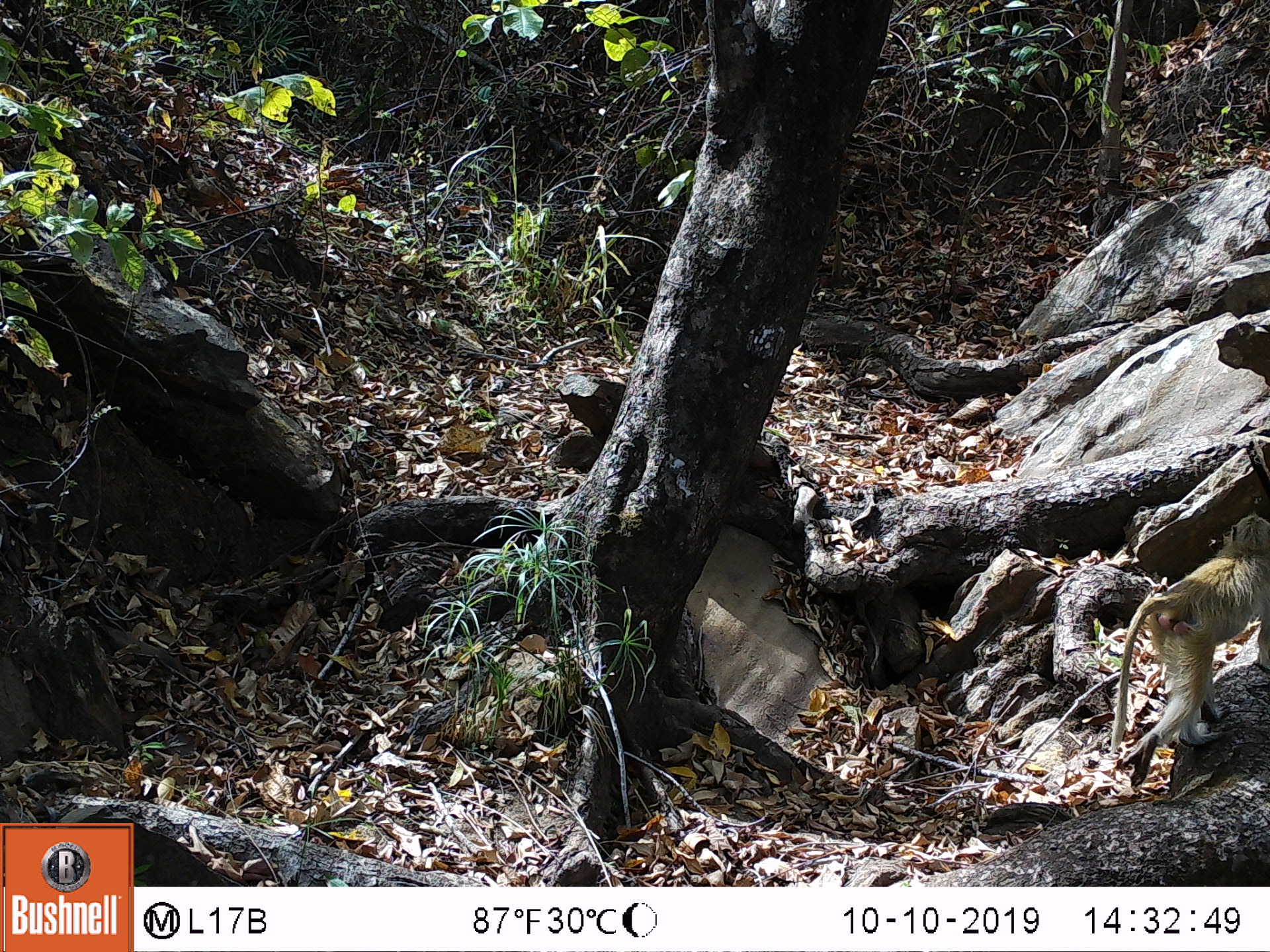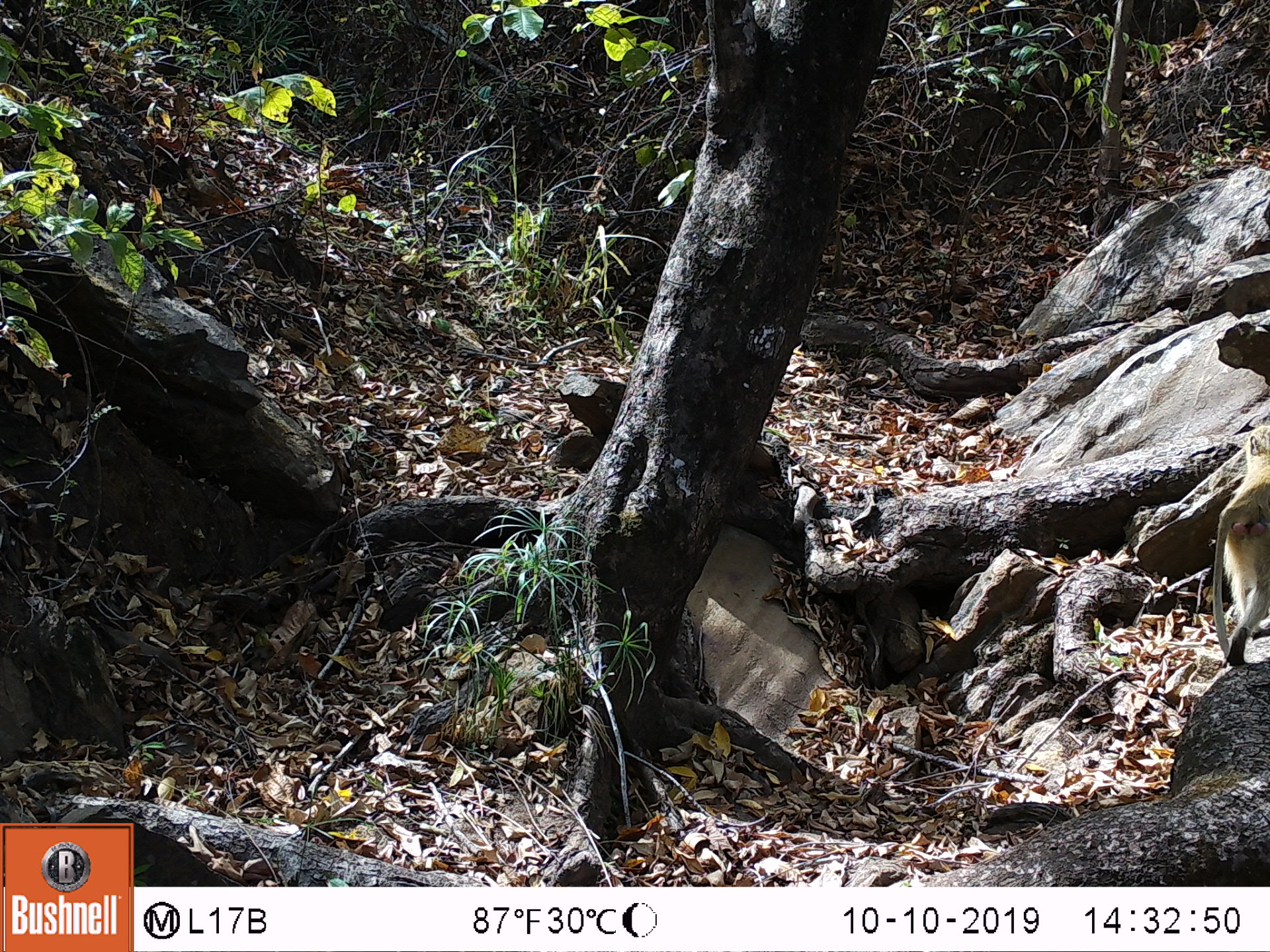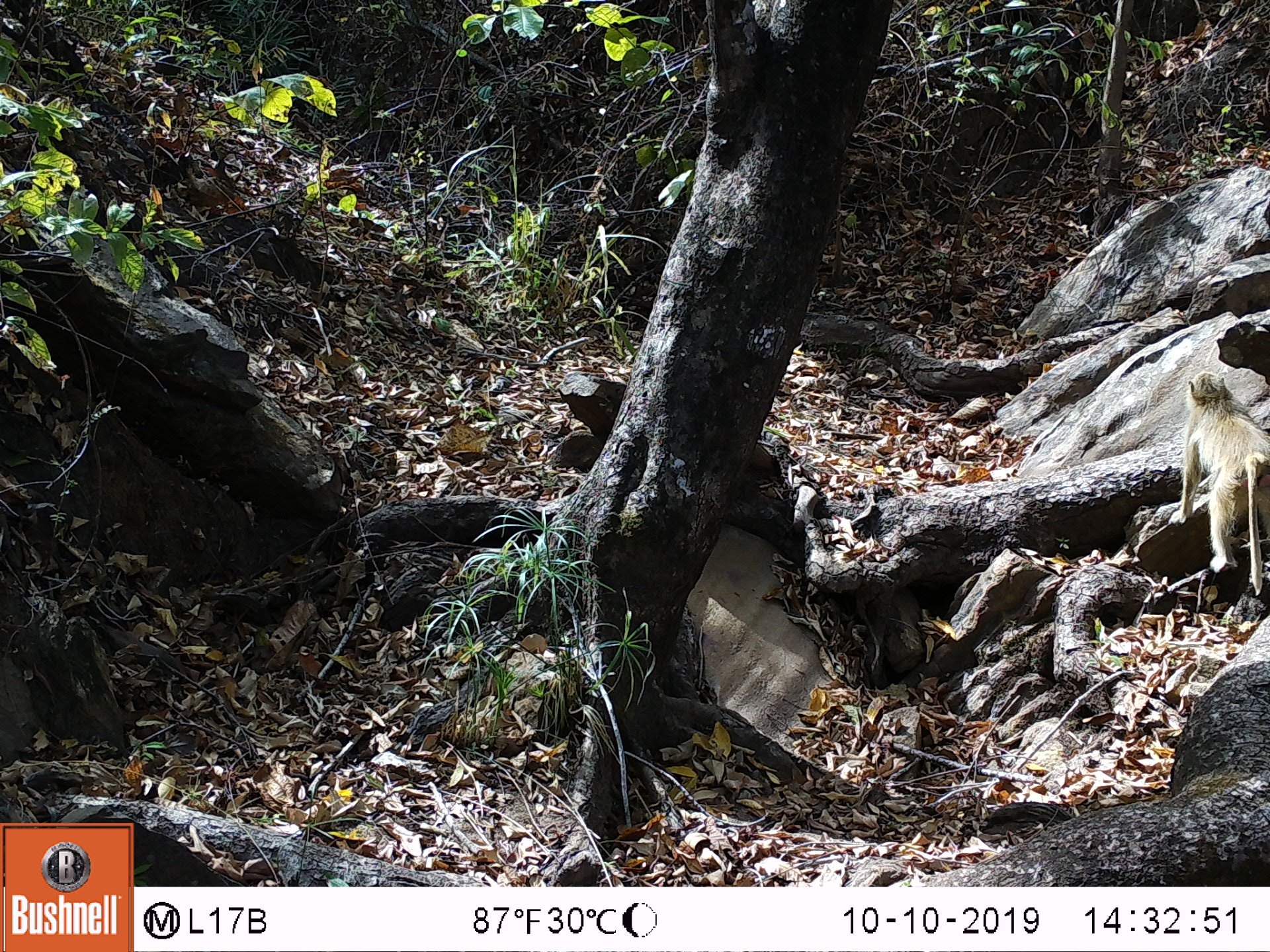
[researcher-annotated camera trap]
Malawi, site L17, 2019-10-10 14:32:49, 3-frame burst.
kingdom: Animalia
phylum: Chordata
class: Mammalia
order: Primates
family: Cercopithecidae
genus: Papio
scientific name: Papio cynocephalus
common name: yellow baboon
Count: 1.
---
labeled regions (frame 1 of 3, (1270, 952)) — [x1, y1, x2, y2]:
yellow baboon: [1113, 511, 1262, 779]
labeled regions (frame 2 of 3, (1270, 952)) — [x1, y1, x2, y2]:
yellow baboon: [1204, 429, 1262, 676]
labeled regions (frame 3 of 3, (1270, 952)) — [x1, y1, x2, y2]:
yellow baboon: [1175, 368, 1268, 594]